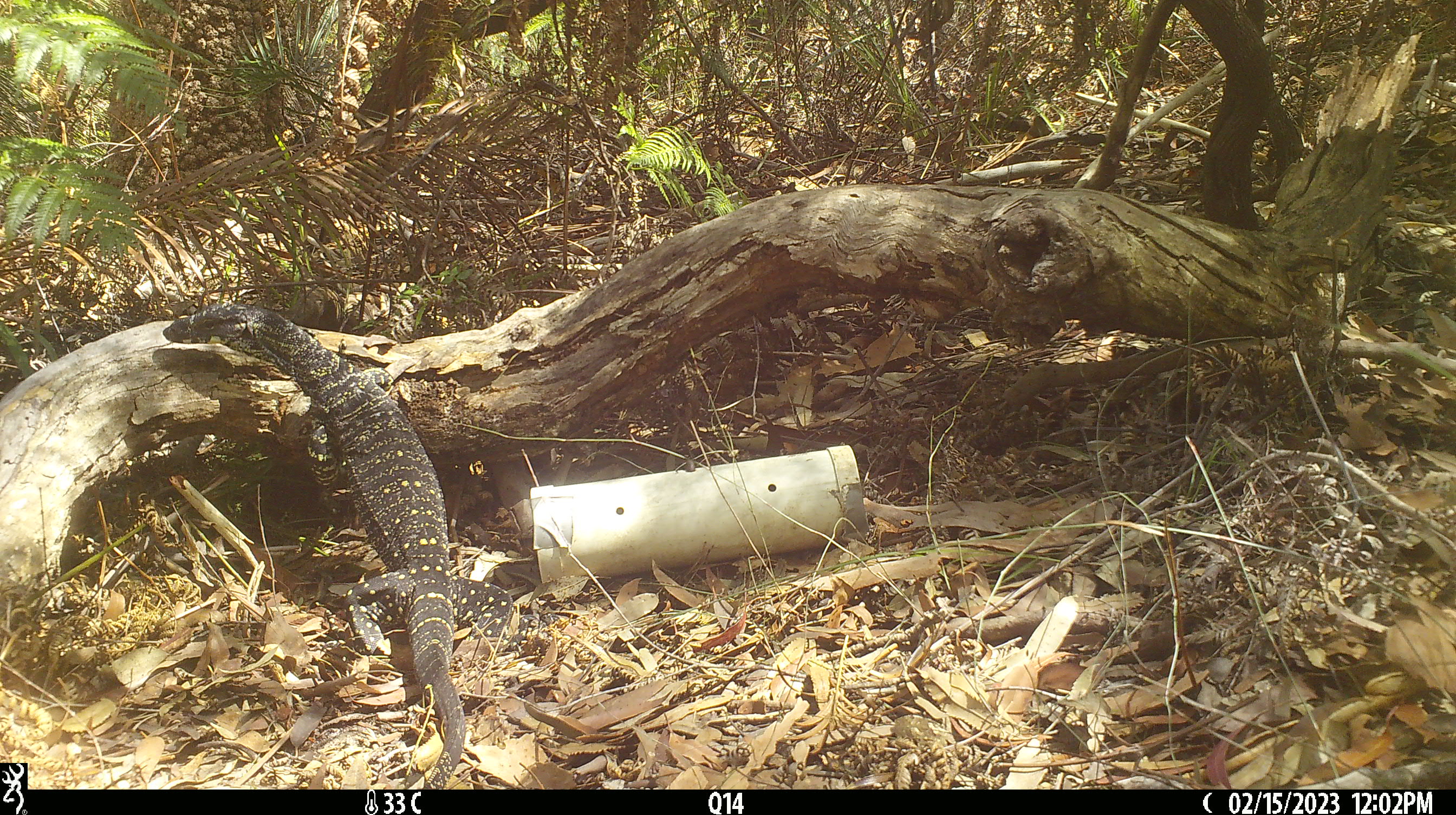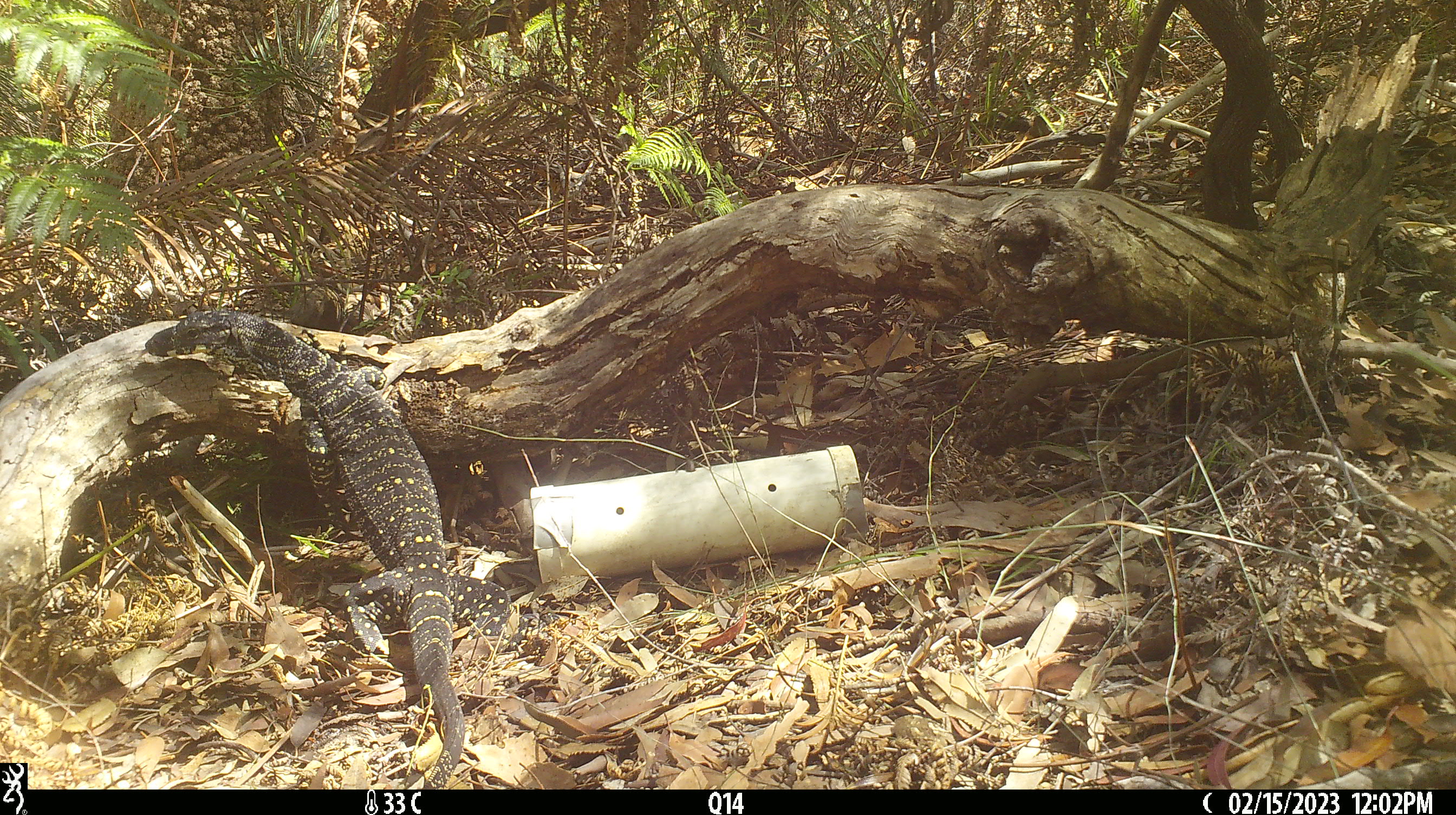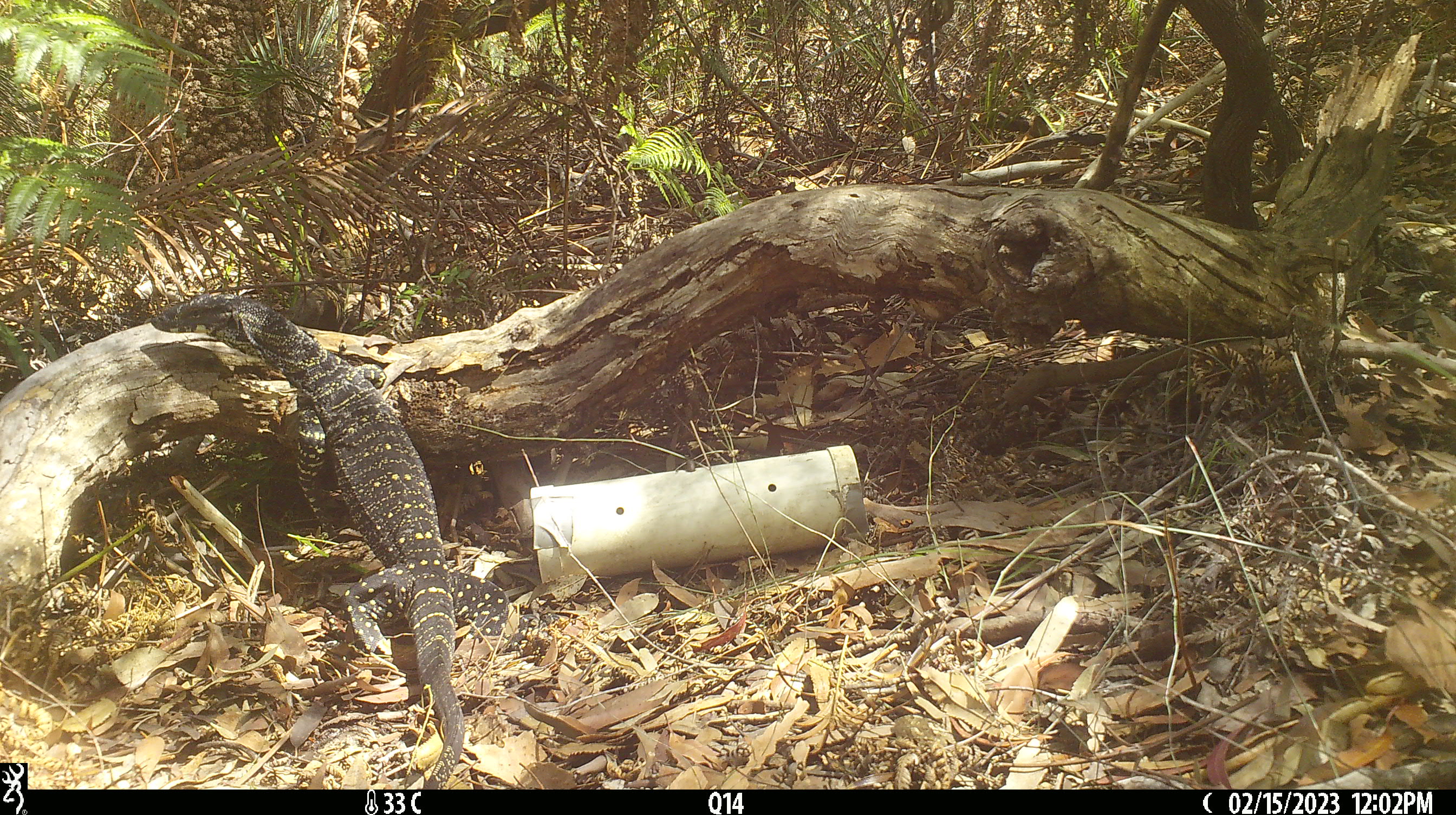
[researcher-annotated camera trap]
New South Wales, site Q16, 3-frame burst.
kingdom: Animalia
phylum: Chordata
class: Reptilia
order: Squamata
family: Varanidae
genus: Varanus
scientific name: Varanus varius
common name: lace monitor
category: goanna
Goanna (lace monitor) (Varanus varius).